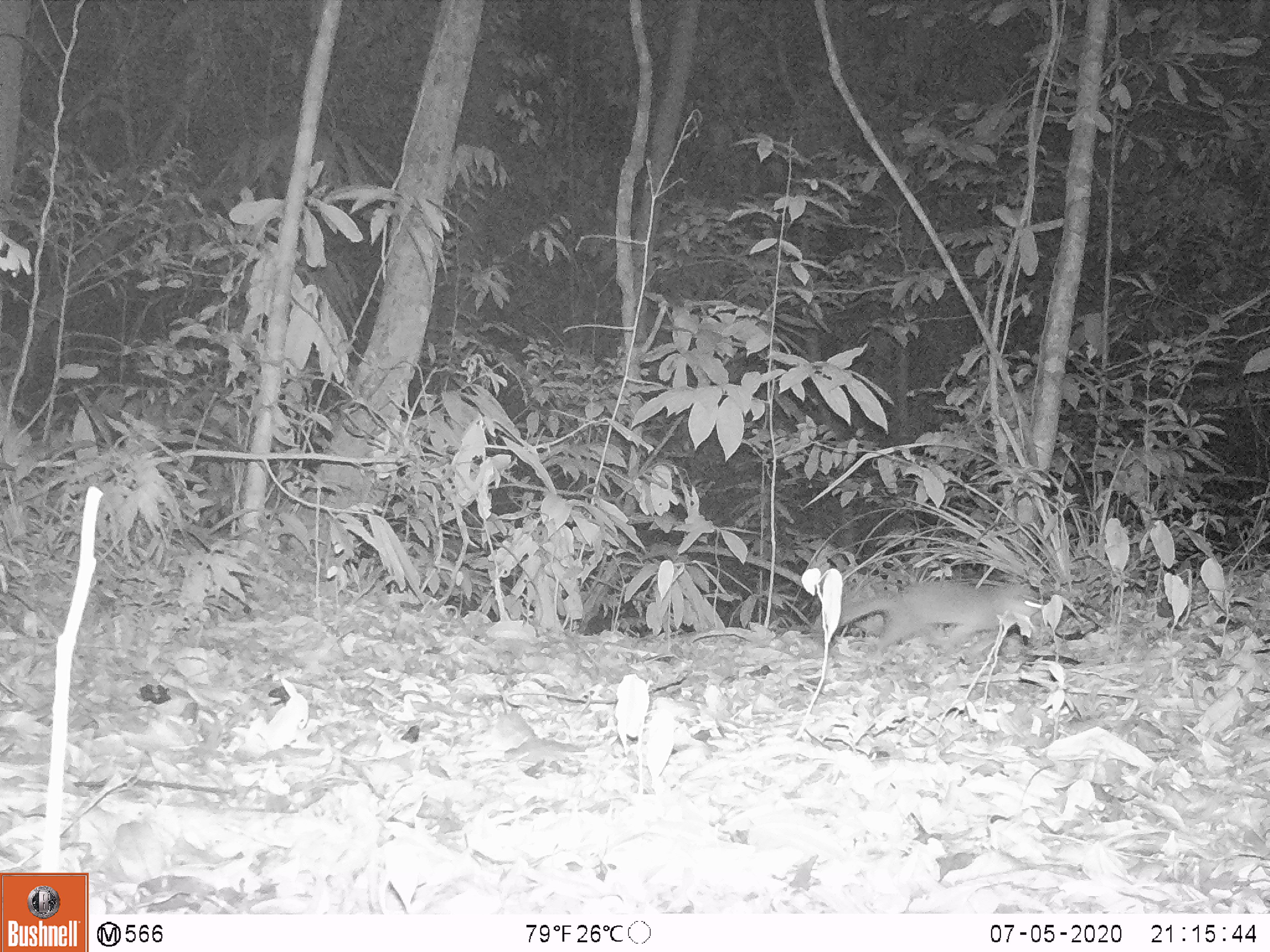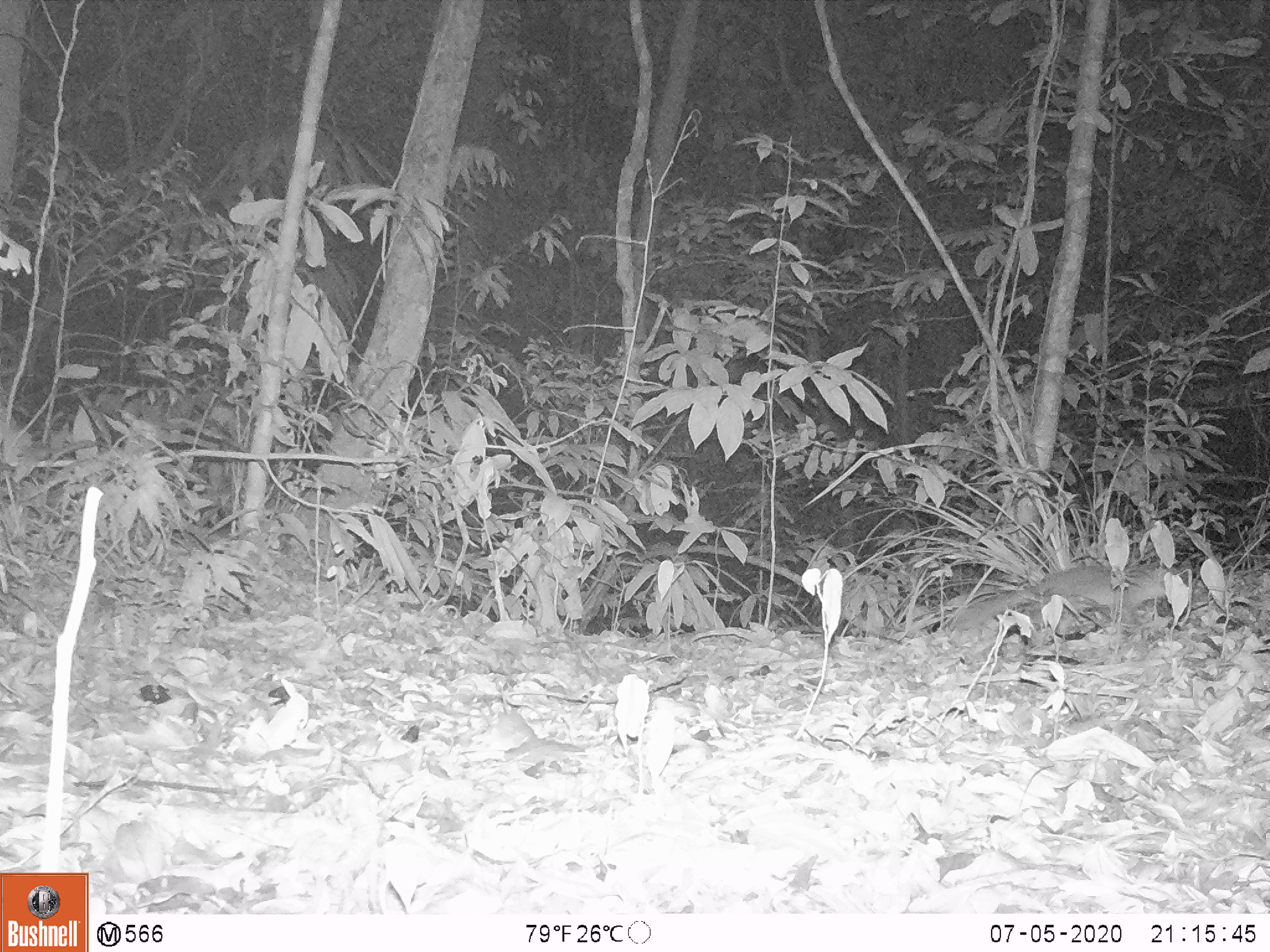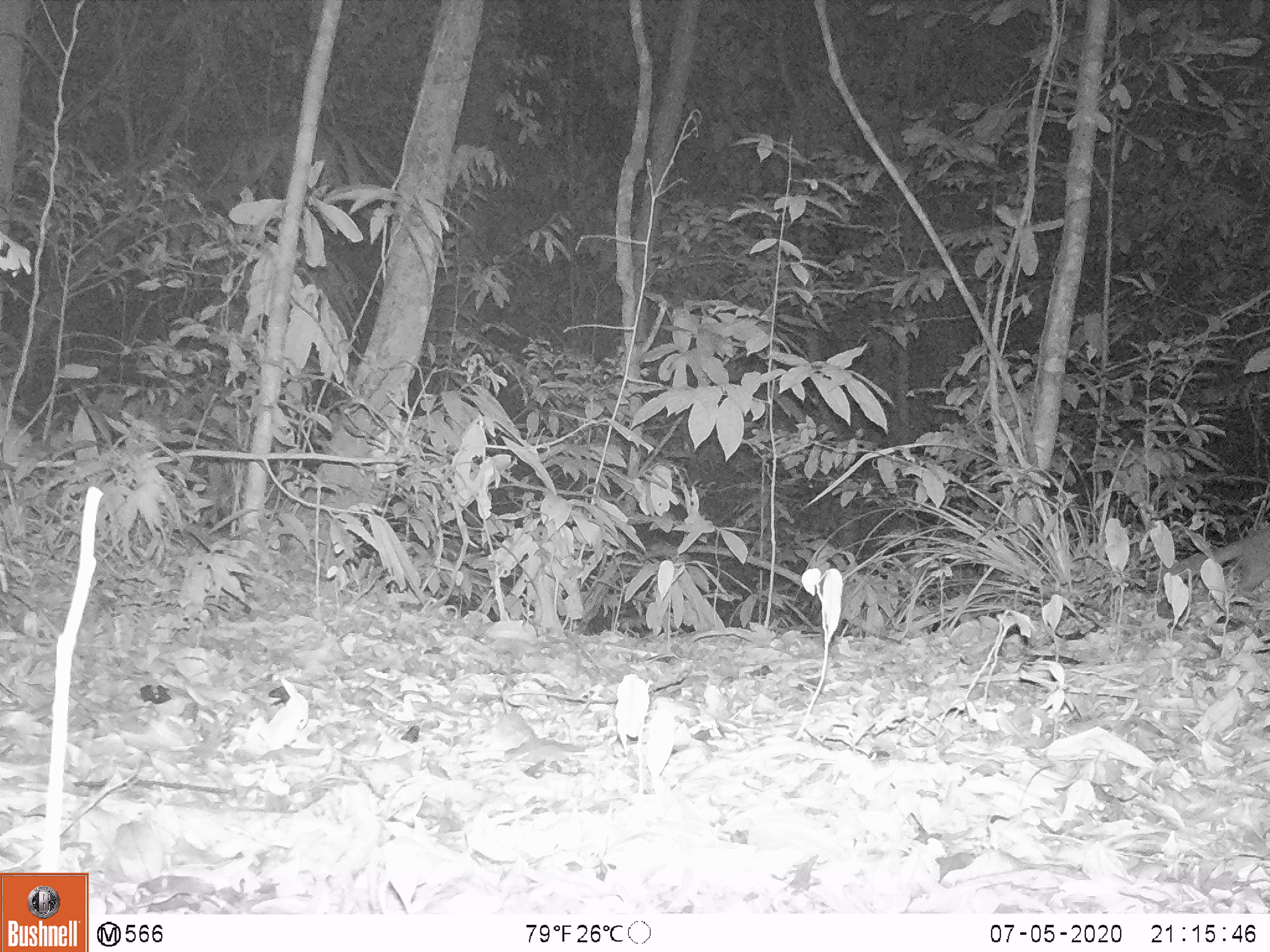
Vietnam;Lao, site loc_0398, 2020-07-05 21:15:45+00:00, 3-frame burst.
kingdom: Animalia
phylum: Chordata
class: Mammalia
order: Carnivora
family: Mustelidae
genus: Melogale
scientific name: Melogale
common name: ferret badger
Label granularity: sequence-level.